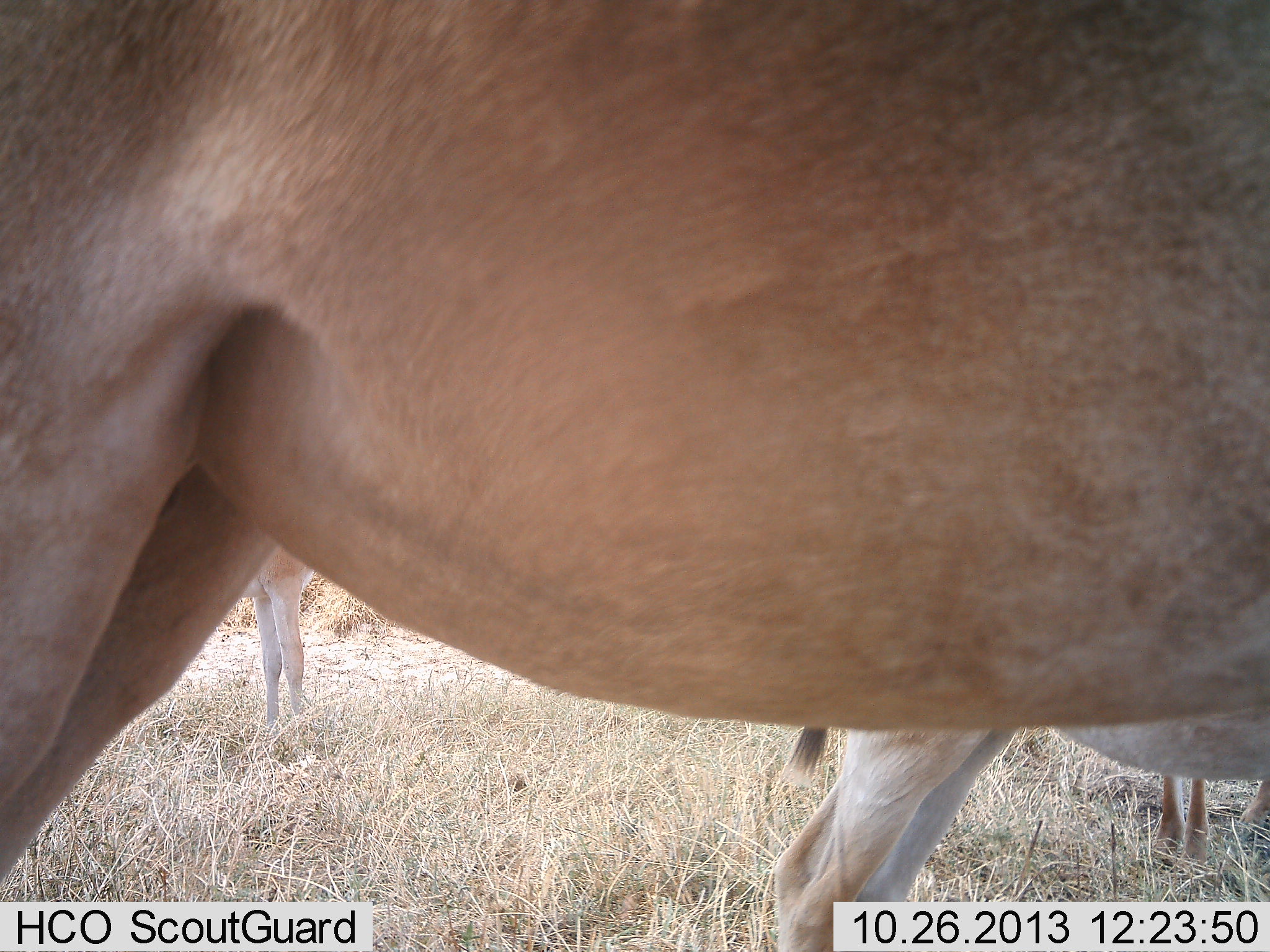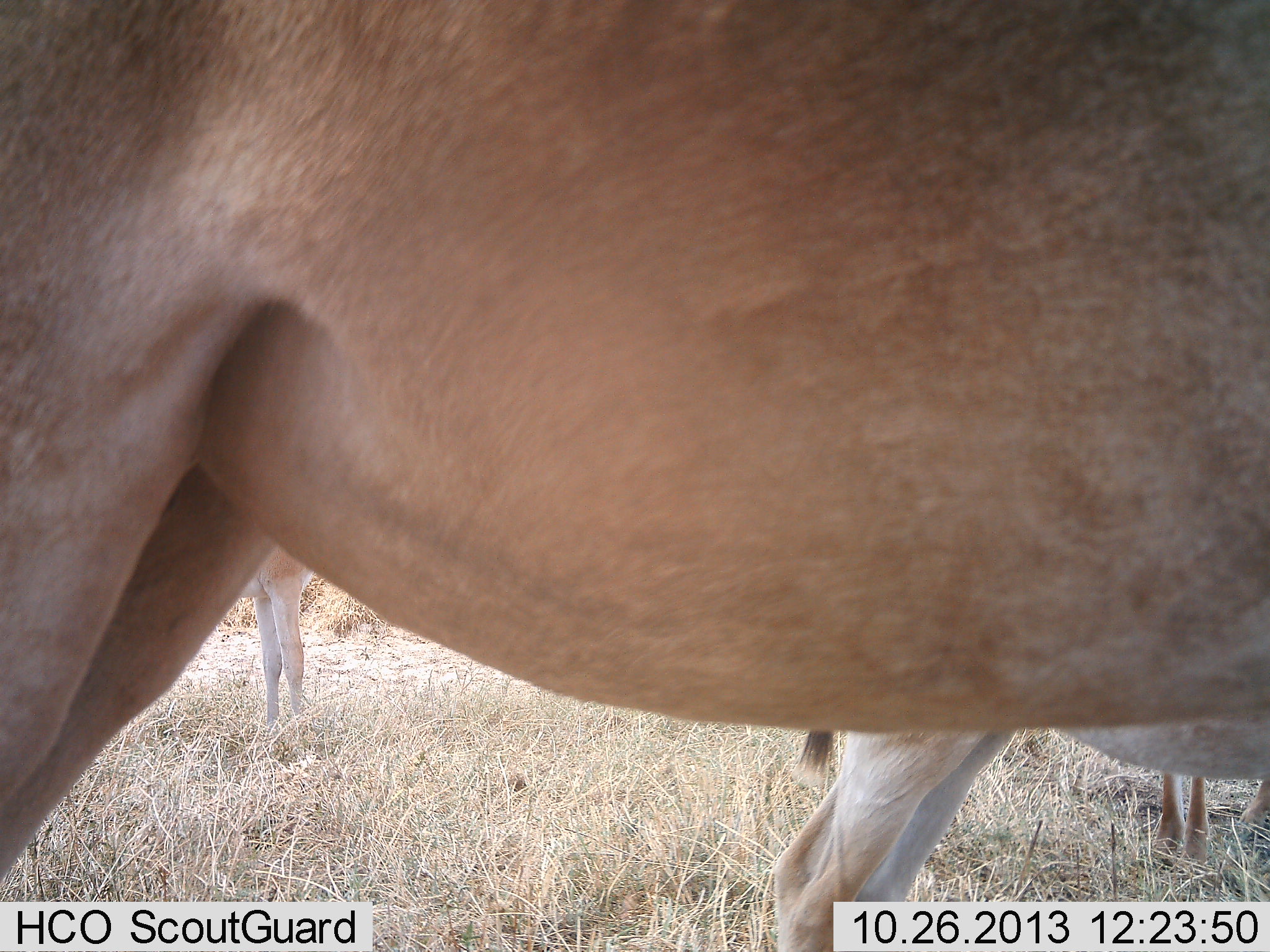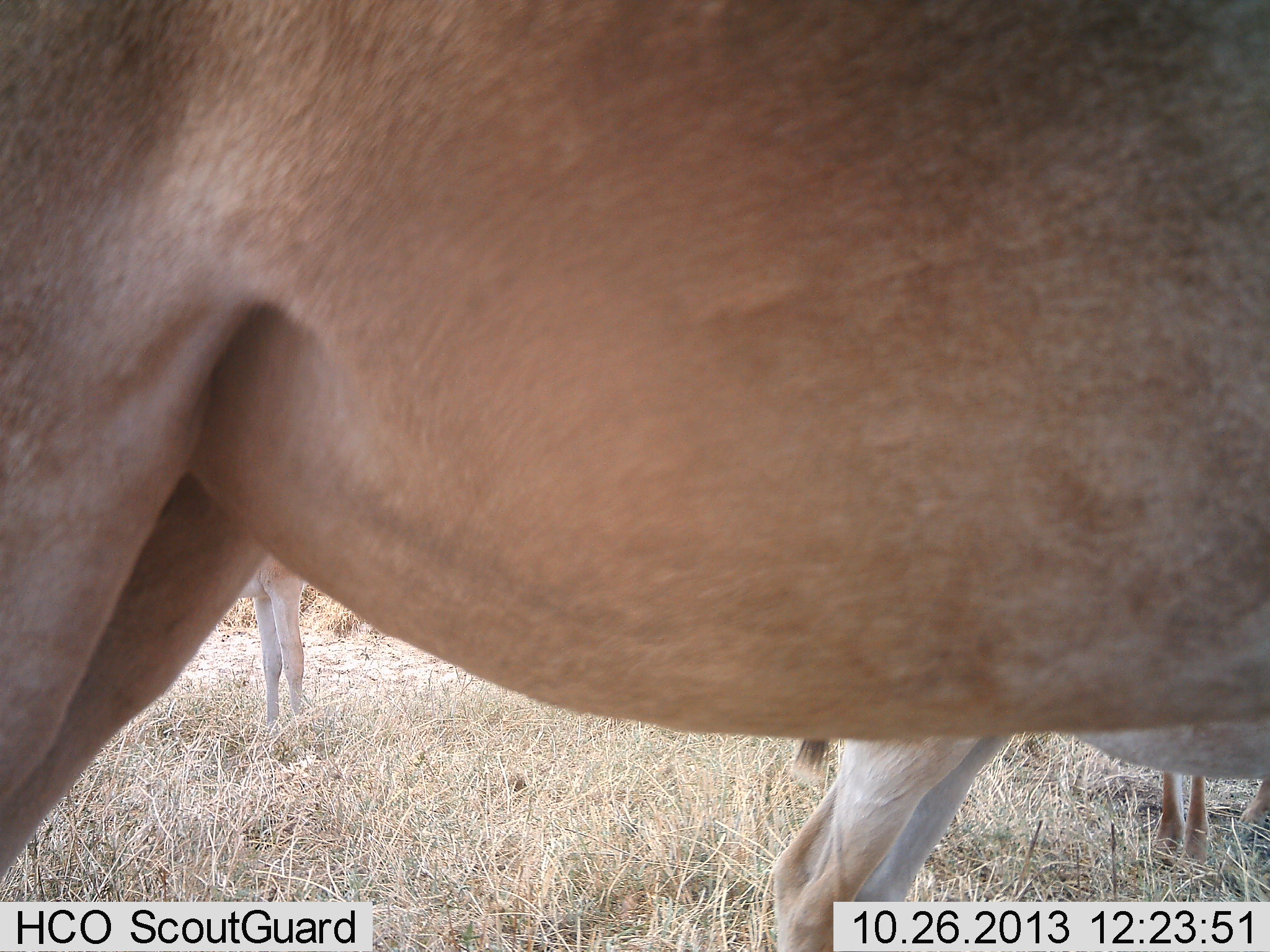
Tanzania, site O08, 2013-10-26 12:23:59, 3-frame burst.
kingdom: Animalia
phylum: Chordata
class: Mammalia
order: Artiodactyla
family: Bovidae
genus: Alcelaphus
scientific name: Alcelaphus buselaphus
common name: hartebeest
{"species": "hartebeest (Alcelaphus buselaphus)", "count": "3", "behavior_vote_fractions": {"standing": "96%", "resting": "4%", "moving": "0%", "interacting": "0%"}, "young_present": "13%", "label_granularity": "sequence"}